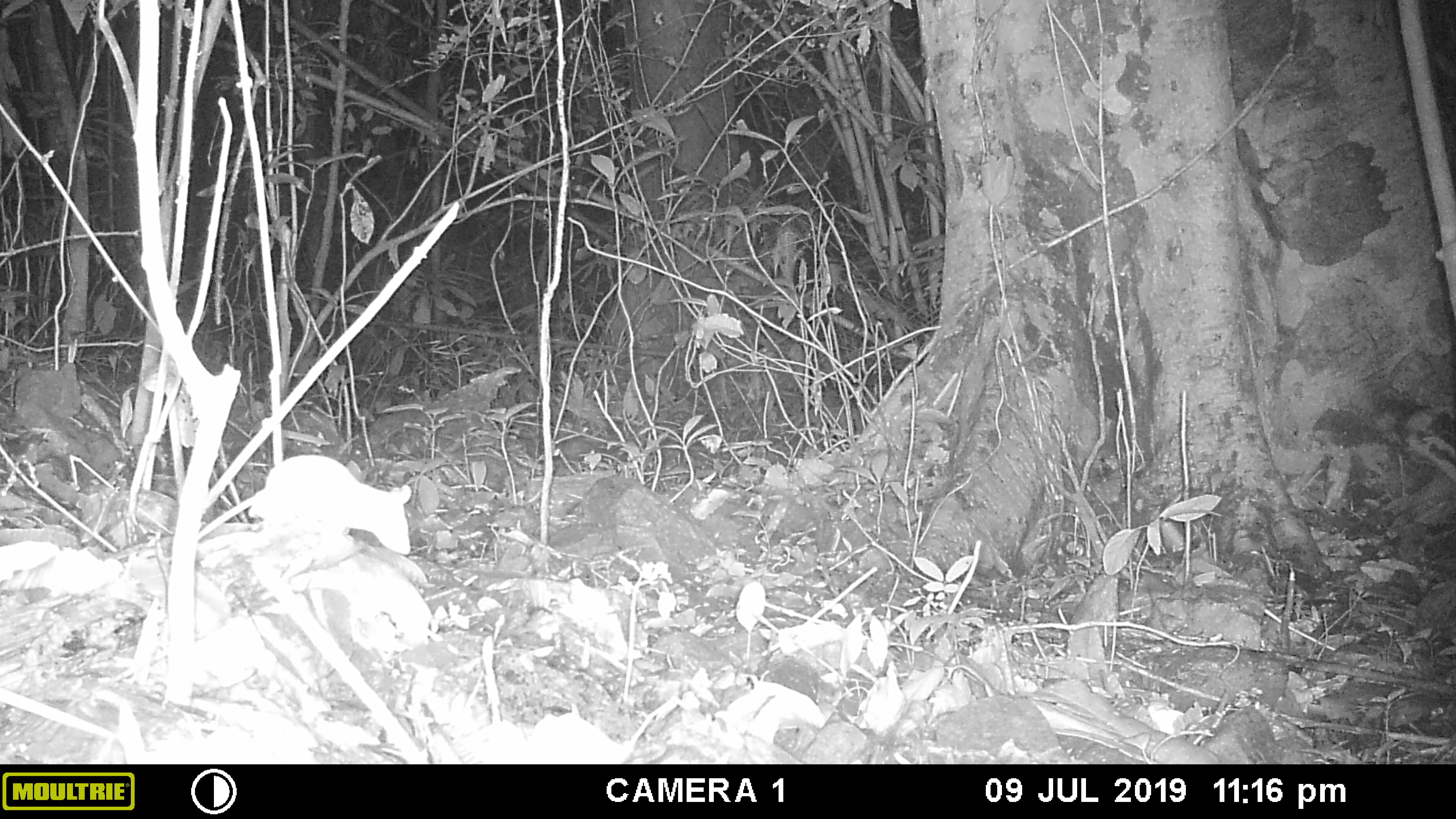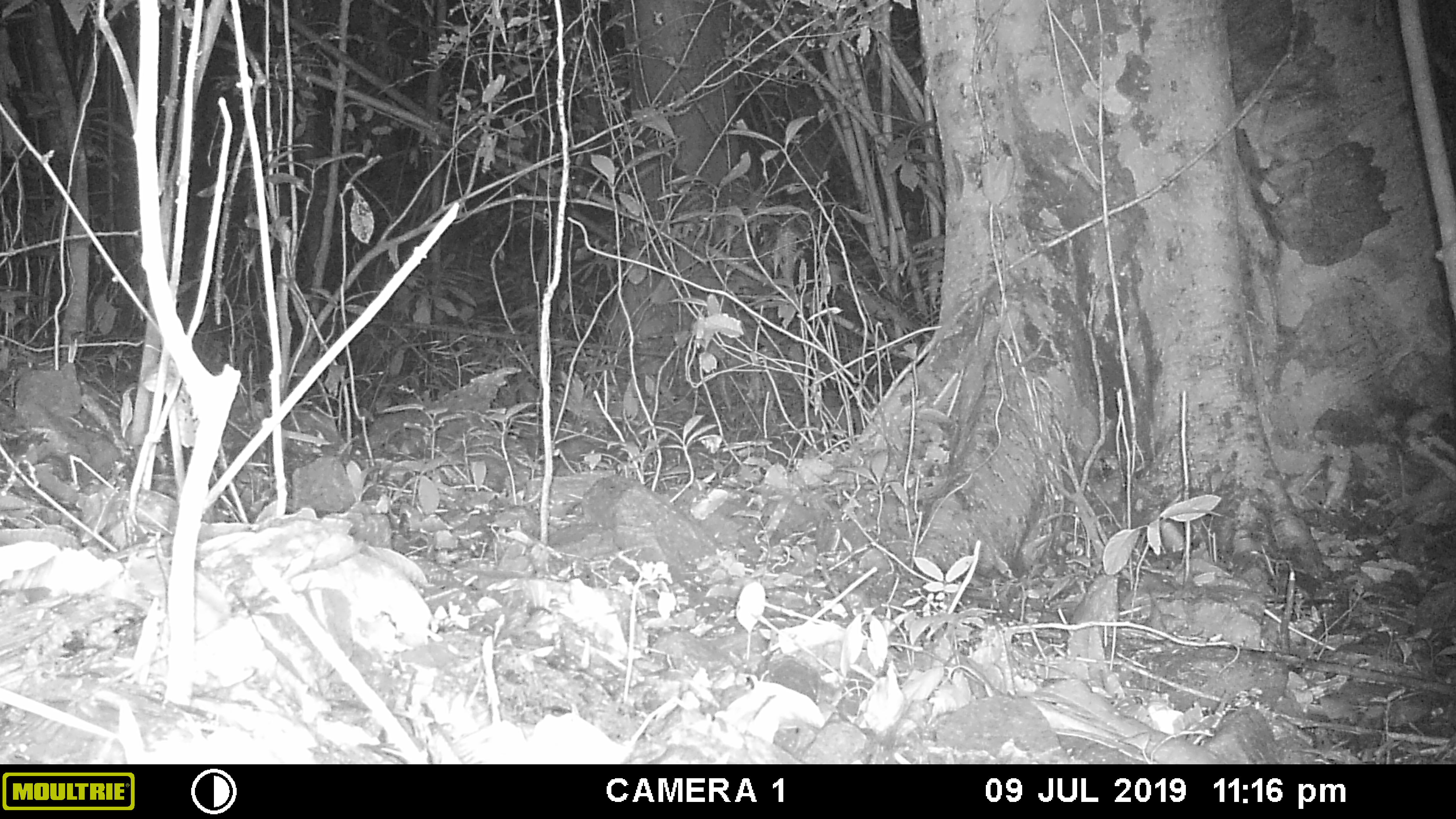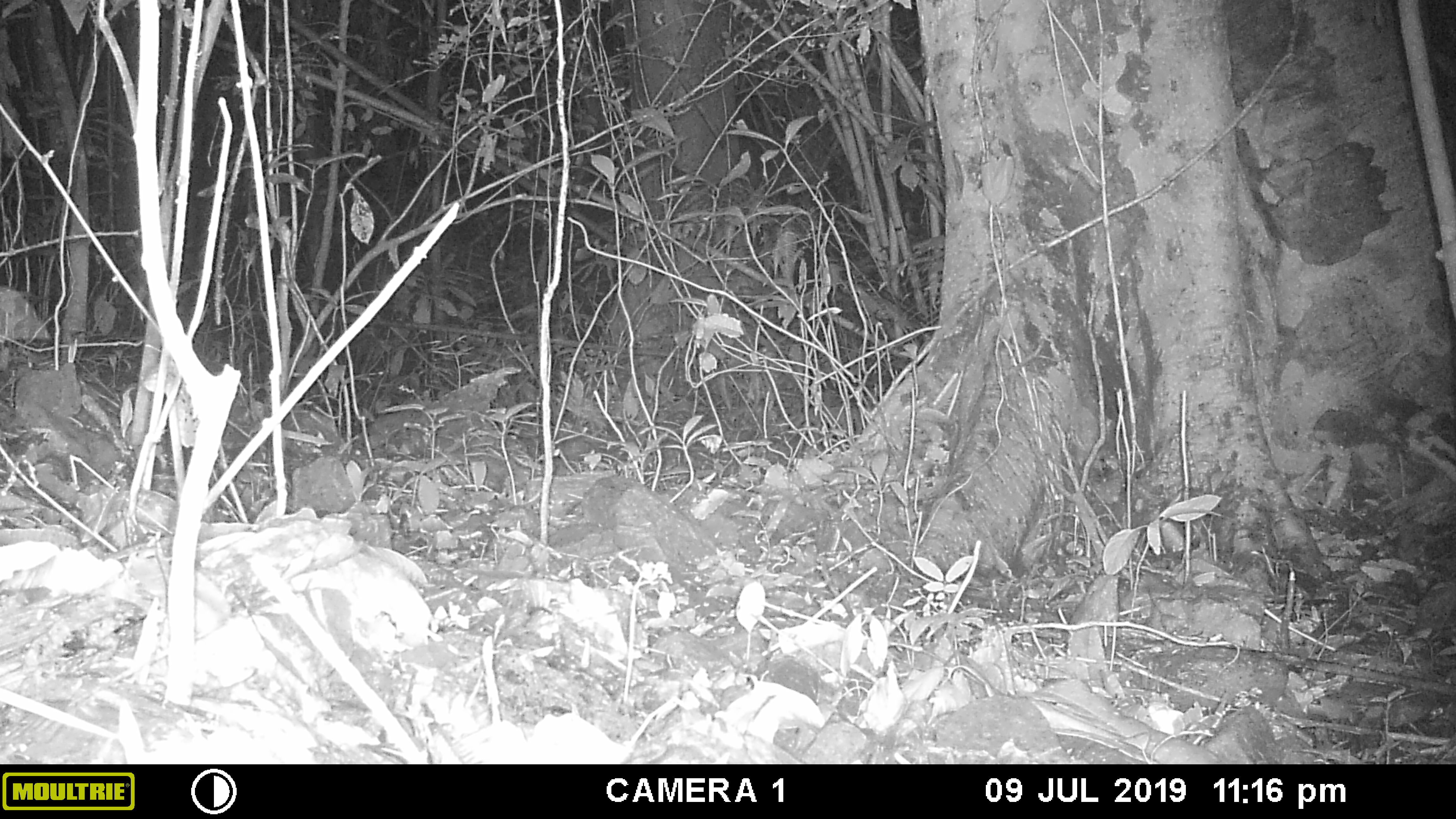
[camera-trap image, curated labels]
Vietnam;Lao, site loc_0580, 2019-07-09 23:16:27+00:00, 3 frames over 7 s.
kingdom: Animalia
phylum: Chordata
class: Mammalia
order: Rodentia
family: Muridae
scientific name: Muridae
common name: old-world mice and rats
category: unidentified murid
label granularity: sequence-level